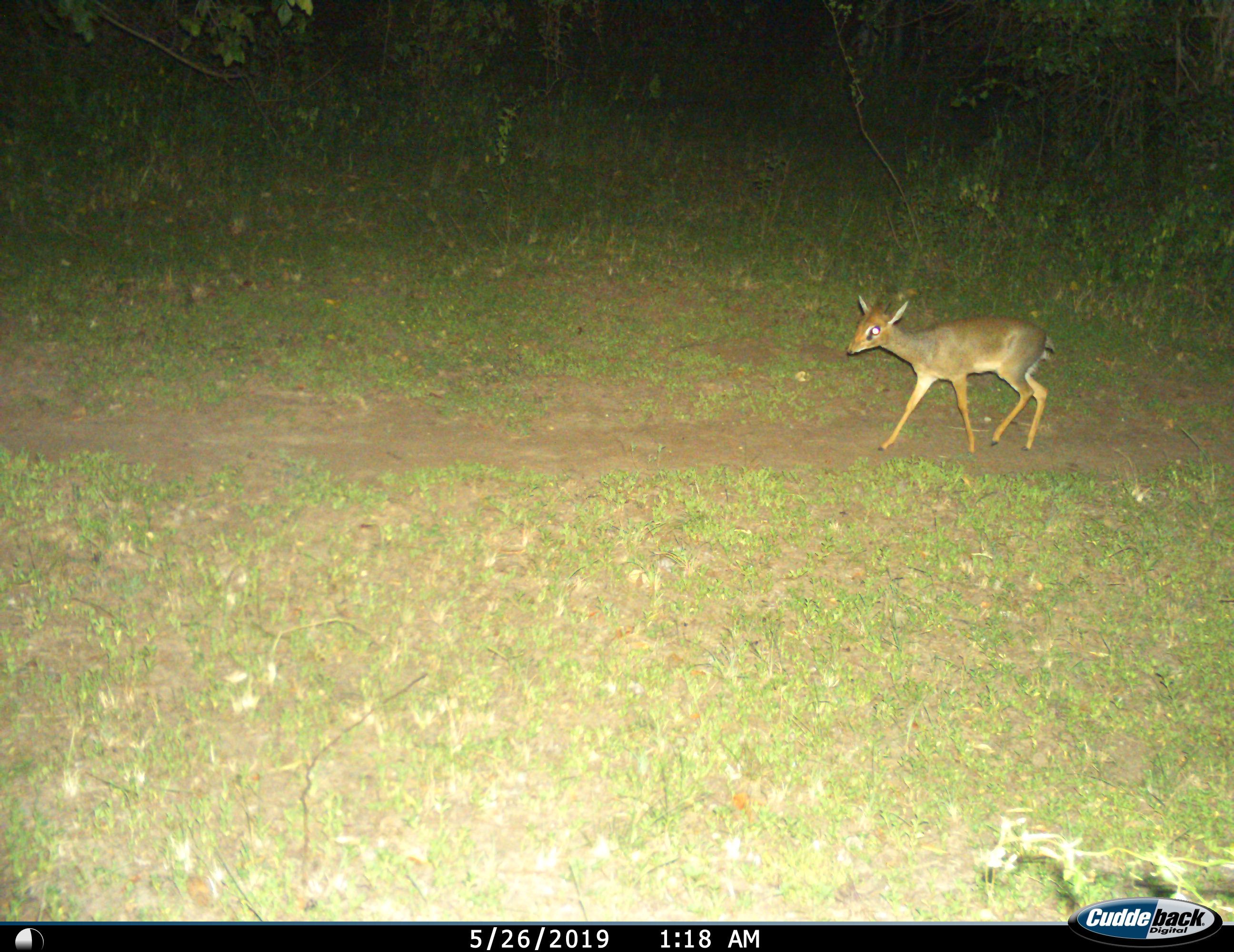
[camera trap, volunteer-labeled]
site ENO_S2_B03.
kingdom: Animalia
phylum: Chordata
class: Mammalia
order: Artiodactyla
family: Bovidae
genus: Madoqua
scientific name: Madoqua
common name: dik-dik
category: dikdik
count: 1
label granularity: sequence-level